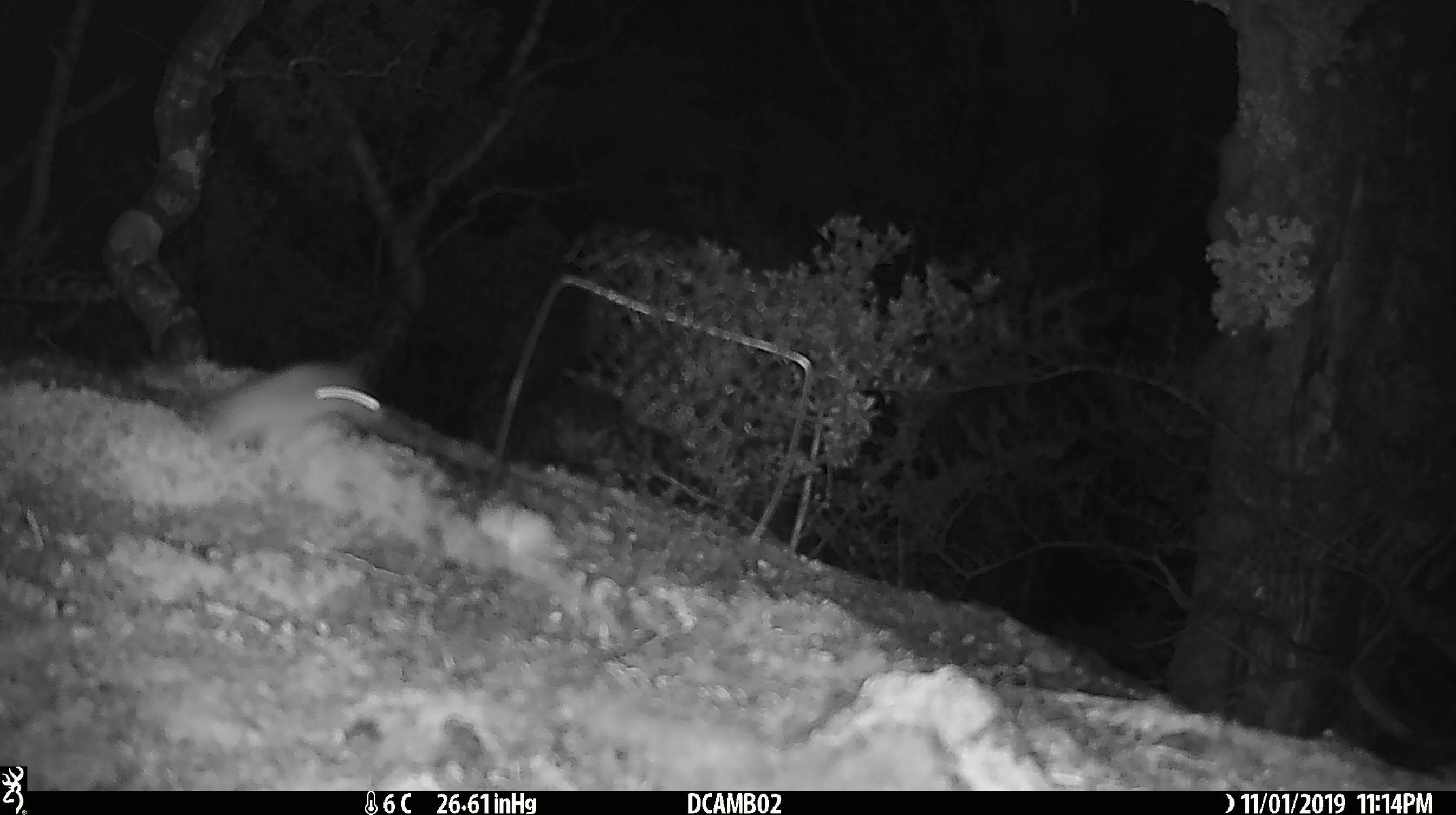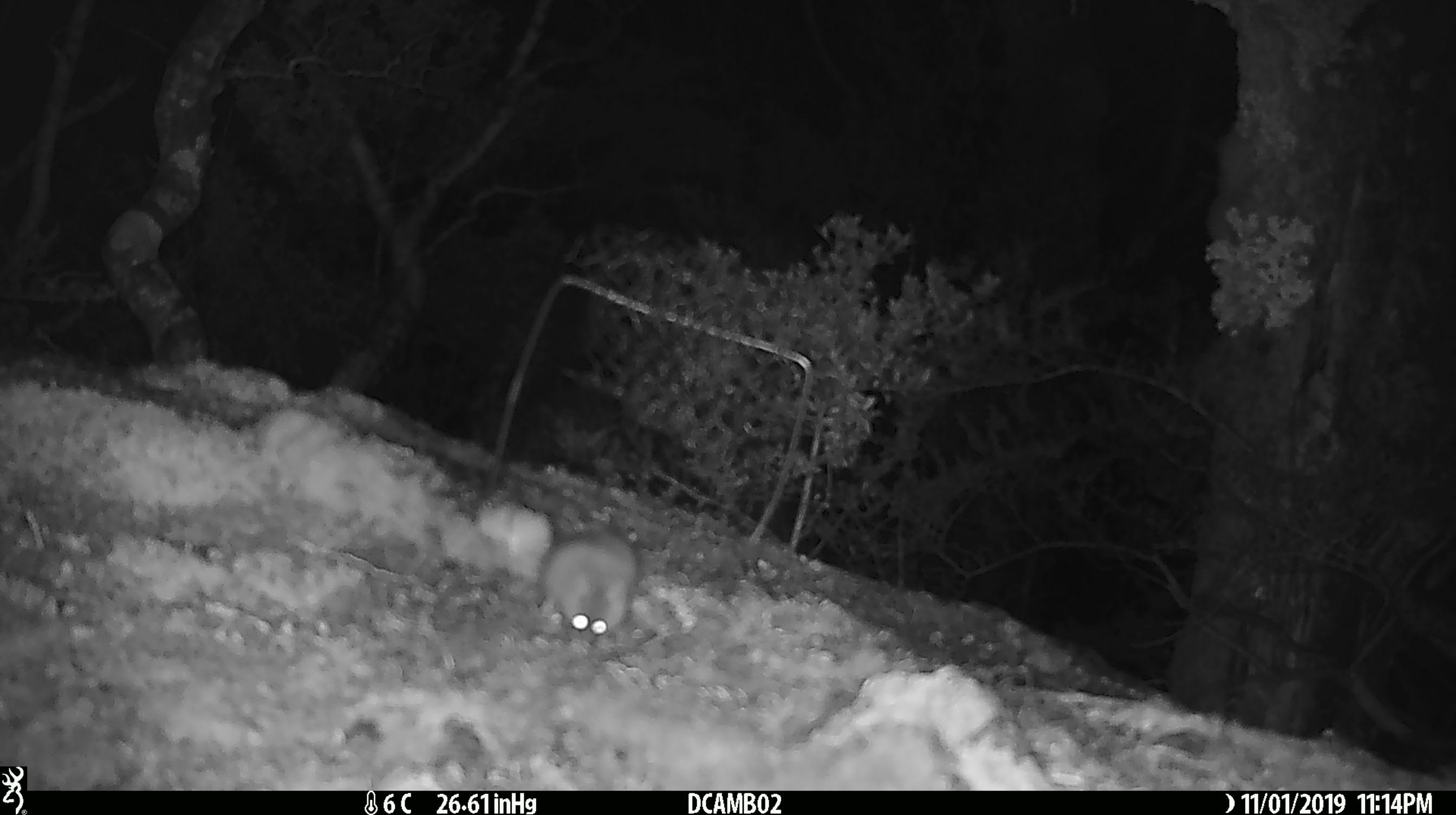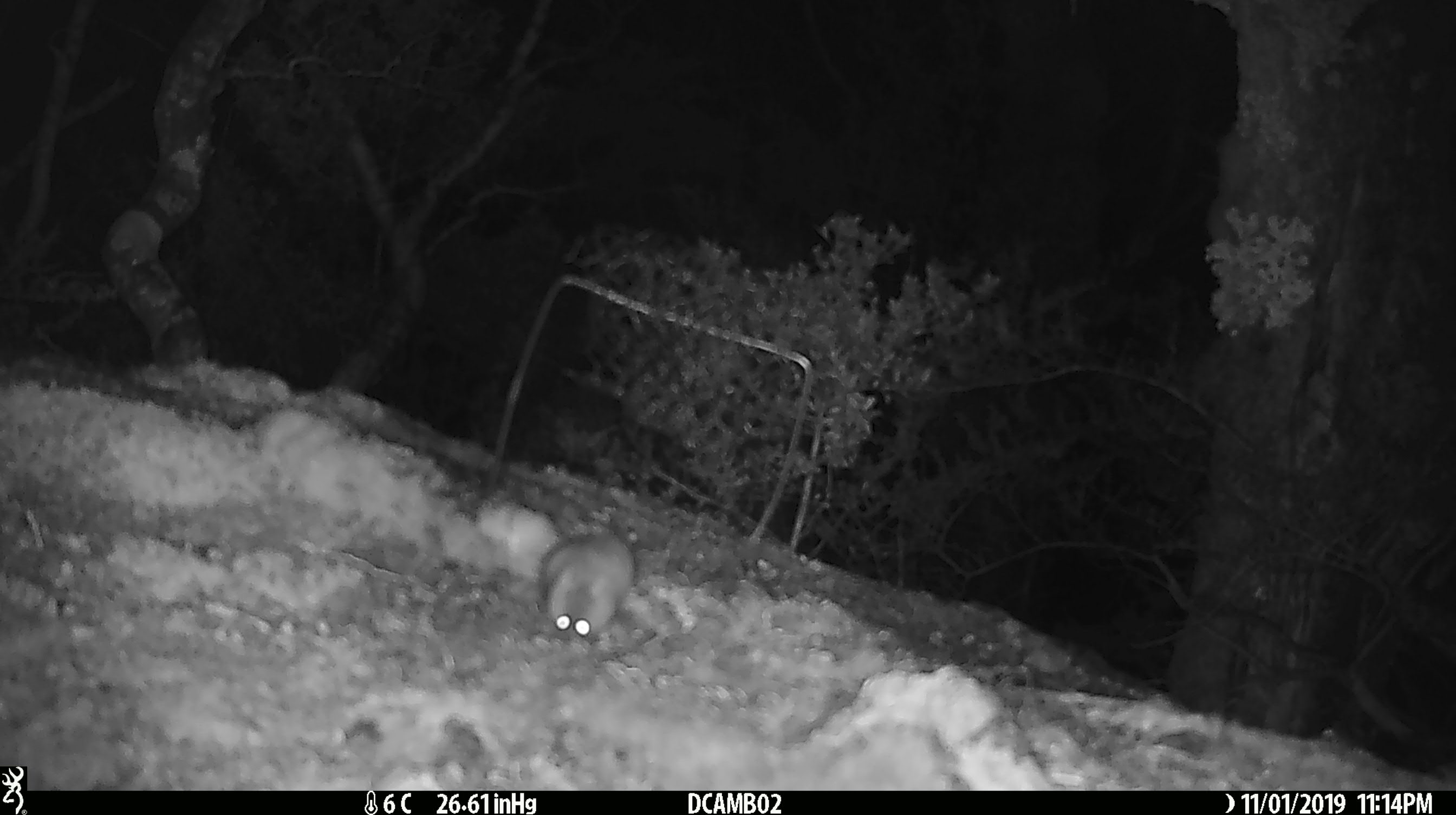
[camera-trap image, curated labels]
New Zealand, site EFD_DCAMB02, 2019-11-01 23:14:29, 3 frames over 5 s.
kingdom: Animalia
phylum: Chordata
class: Mammalia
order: Rodentia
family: Muridae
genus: Mus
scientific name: Mus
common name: mouse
Mouse (Mus).